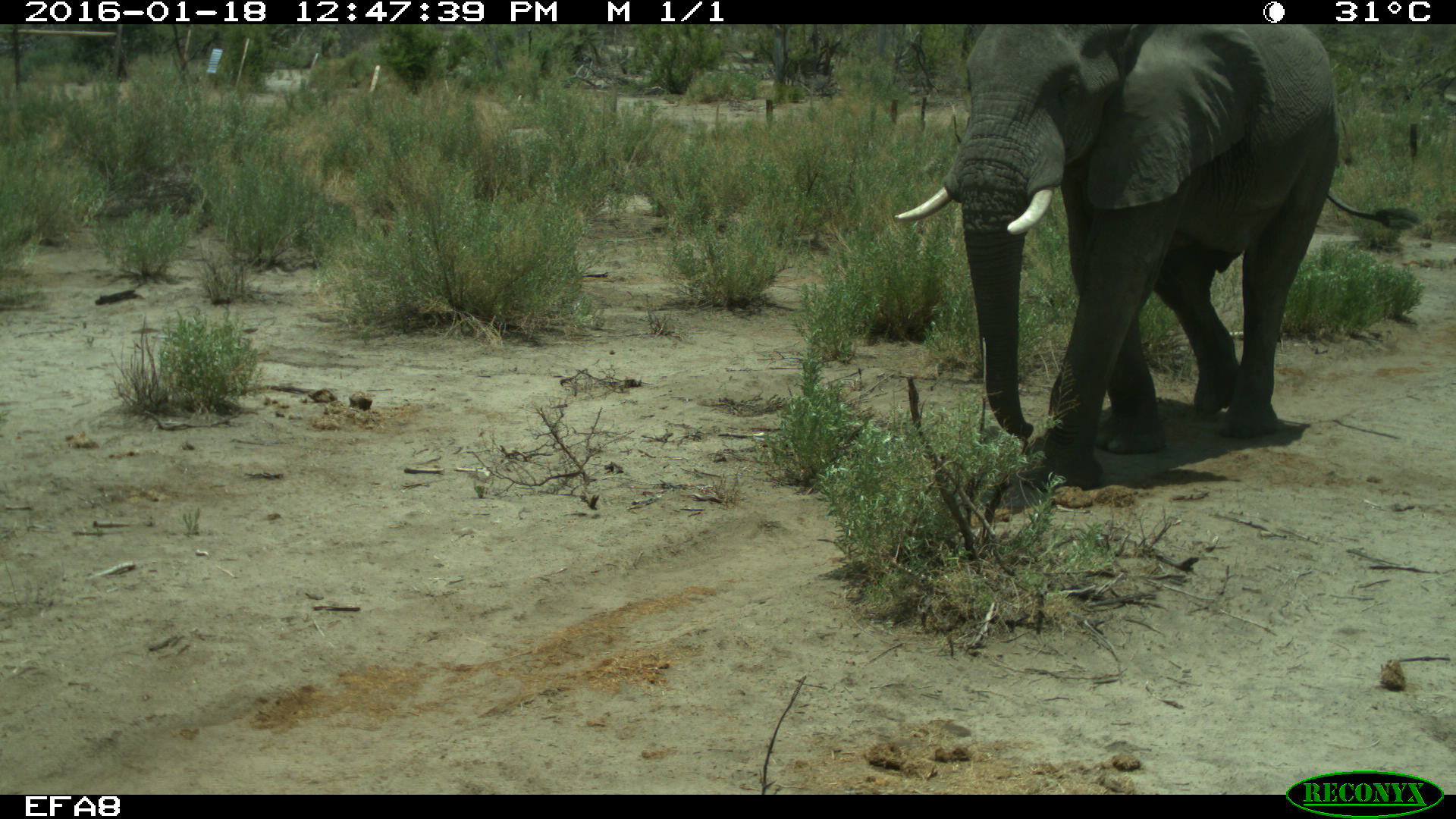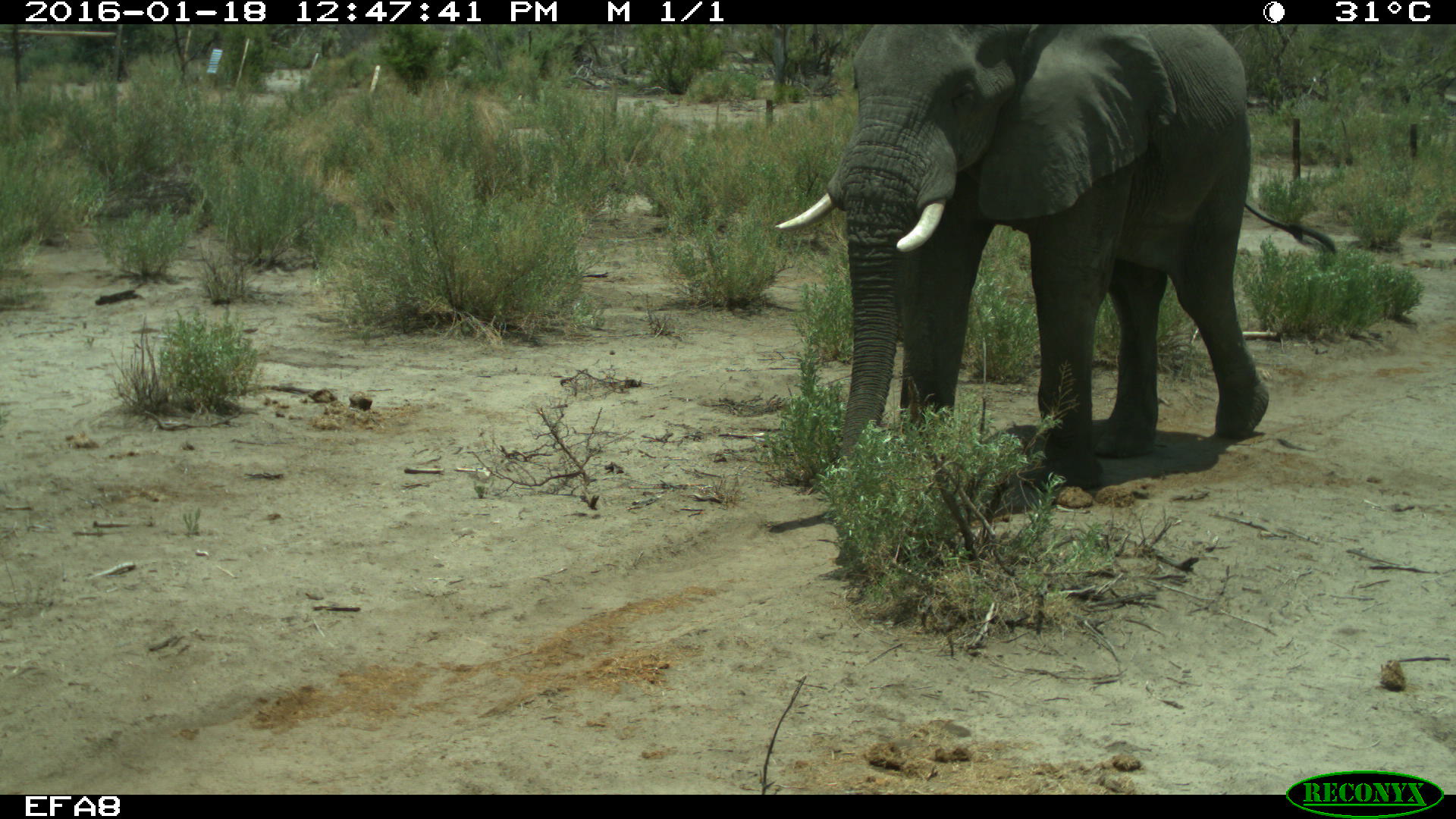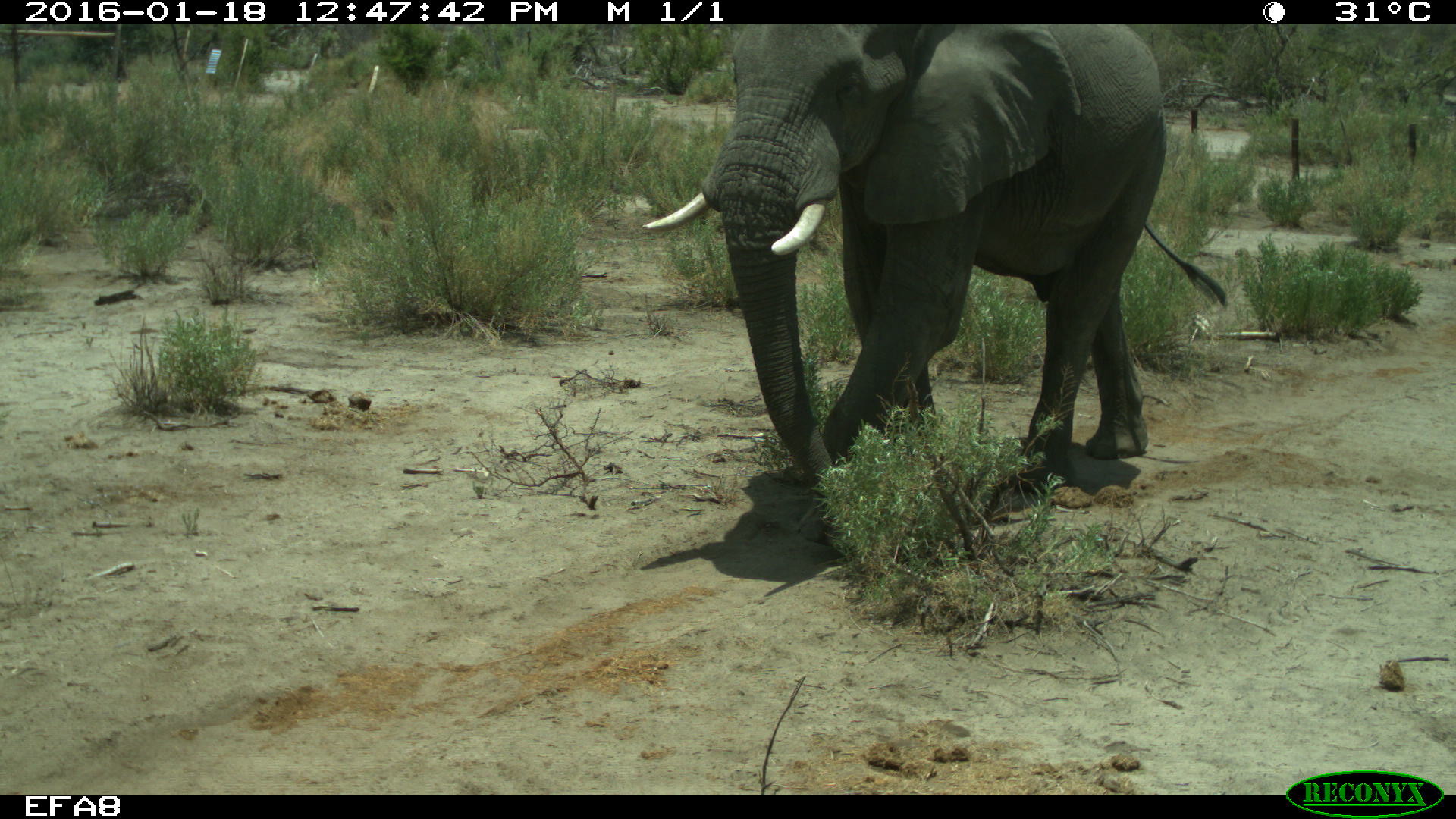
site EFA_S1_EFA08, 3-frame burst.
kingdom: Animalia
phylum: Chordata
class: Mammalia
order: Proboscidea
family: Elephantidae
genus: Loxodonta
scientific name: Loxodonta africana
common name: african bush elephant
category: elephant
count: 1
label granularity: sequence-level